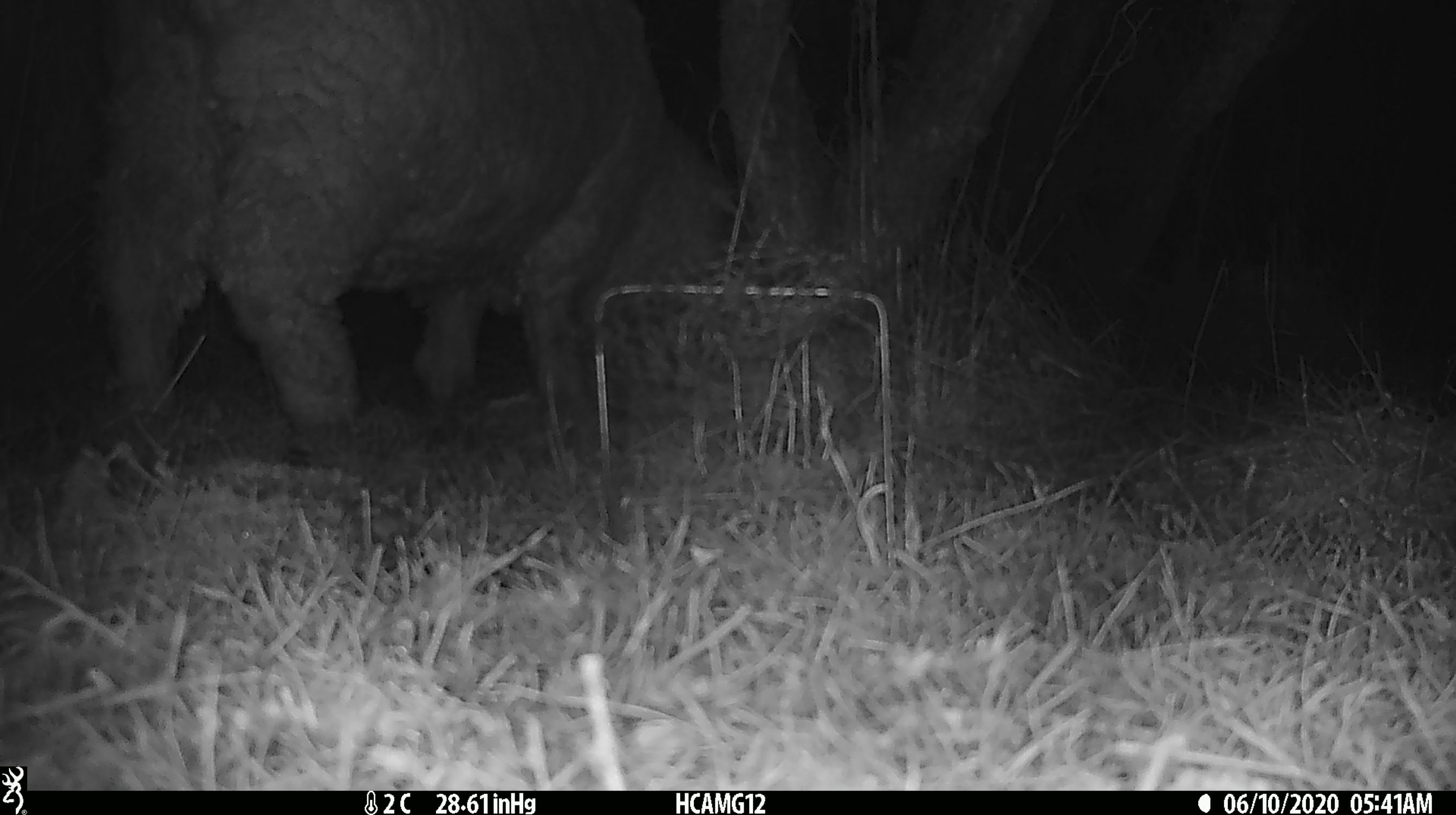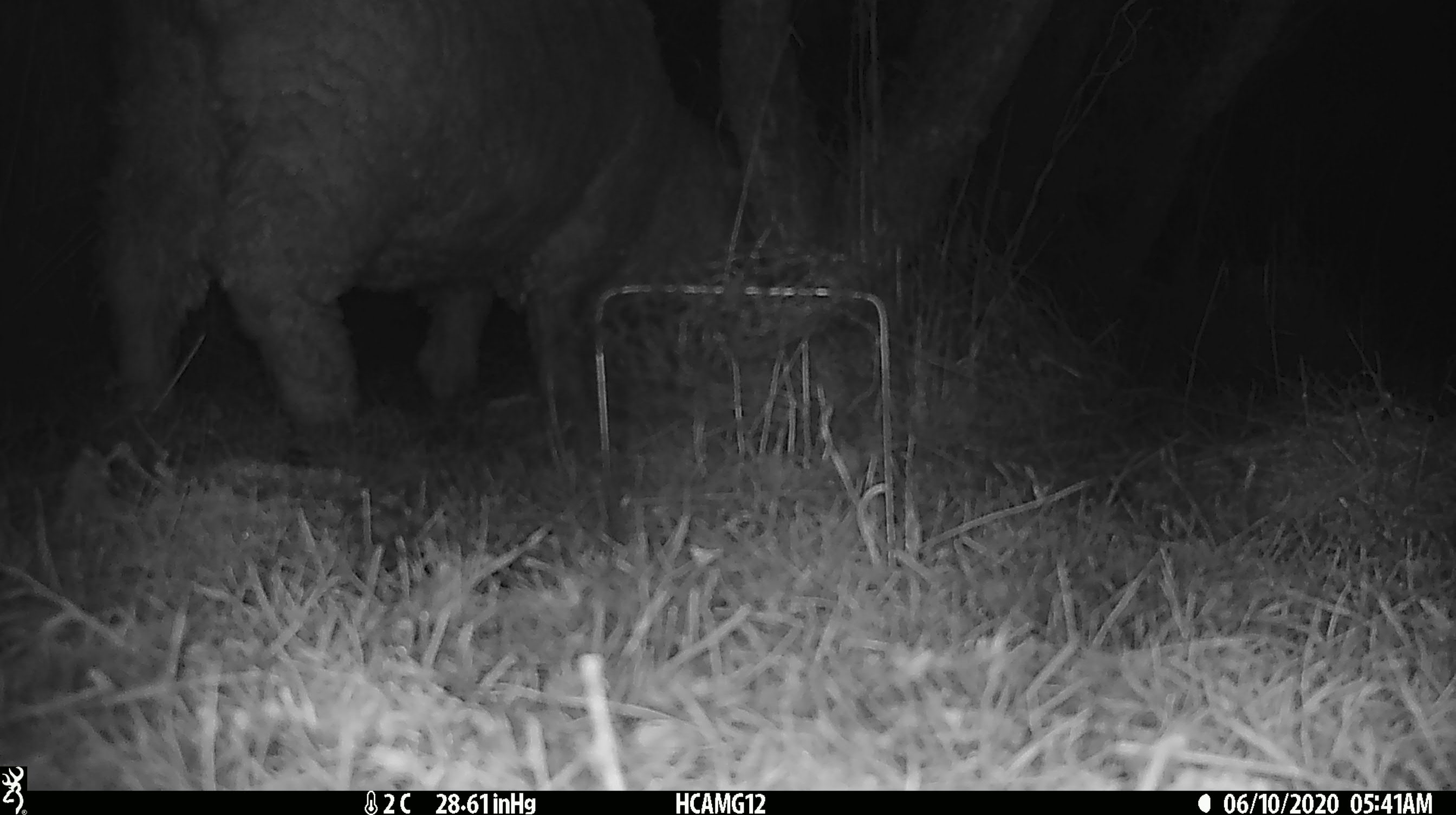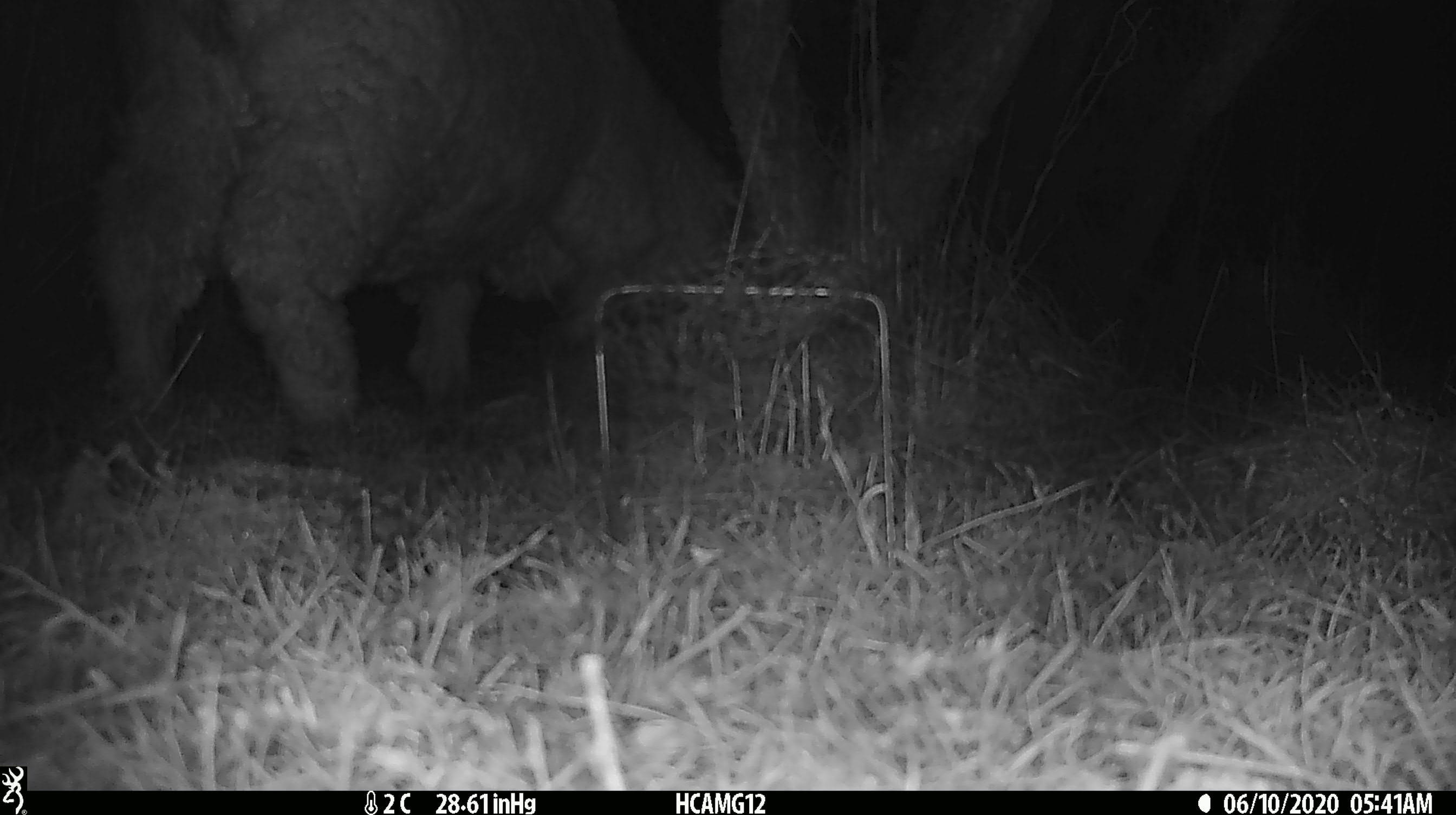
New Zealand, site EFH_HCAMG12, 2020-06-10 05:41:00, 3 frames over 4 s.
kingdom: Animalia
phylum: Chordata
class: Mammalia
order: Artiodactyla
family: Bovidae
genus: Ovis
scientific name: Ovis aries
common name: domestic sheep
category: sheep